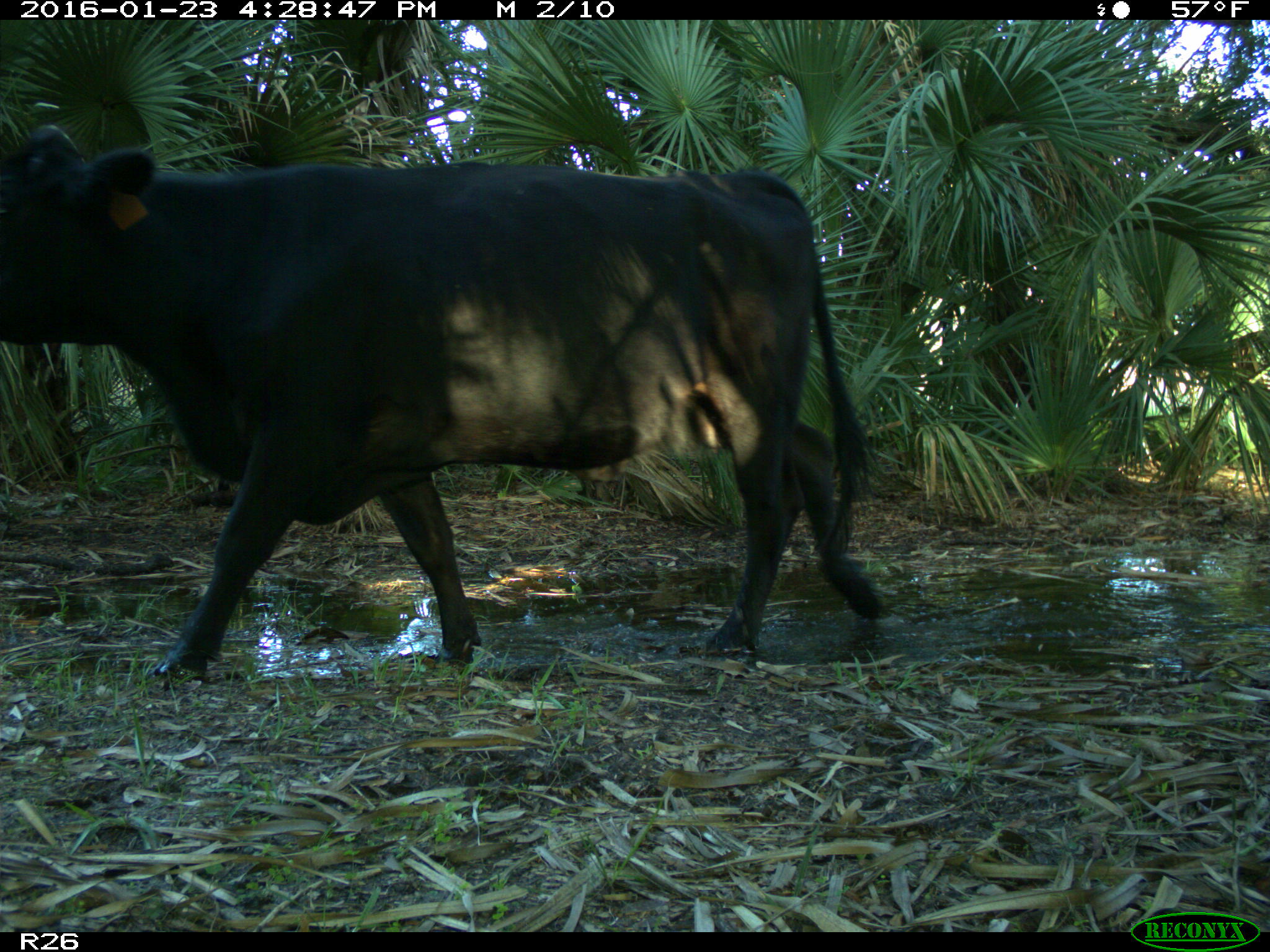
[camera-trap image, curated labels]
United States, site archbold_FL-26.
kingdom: Animalia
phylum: Chordata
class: Mammalia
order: Artiodactyla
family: Bovidae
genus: Bos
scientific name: Bos taurus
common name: domestic cow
Bos taurus (domestic cow).